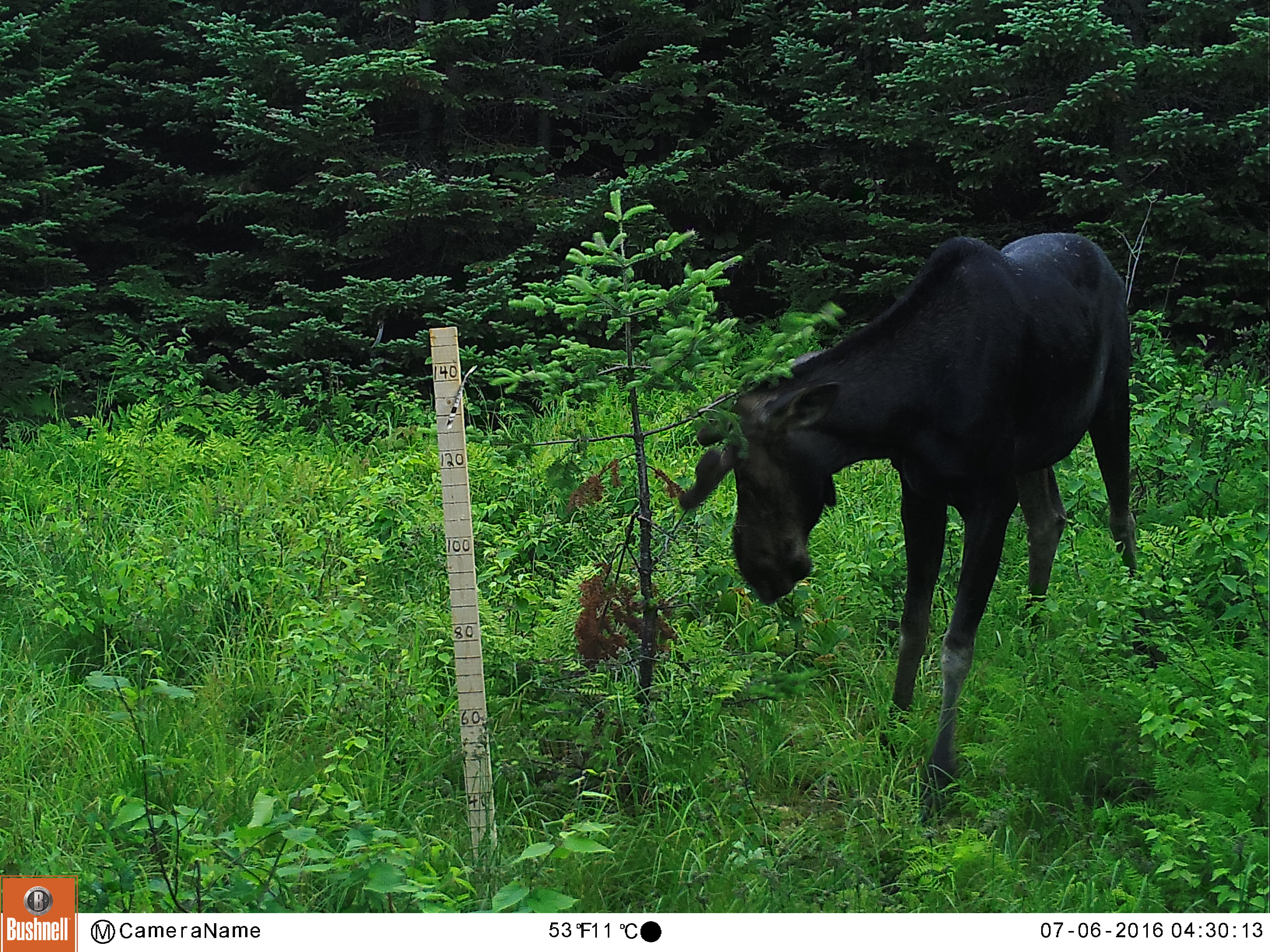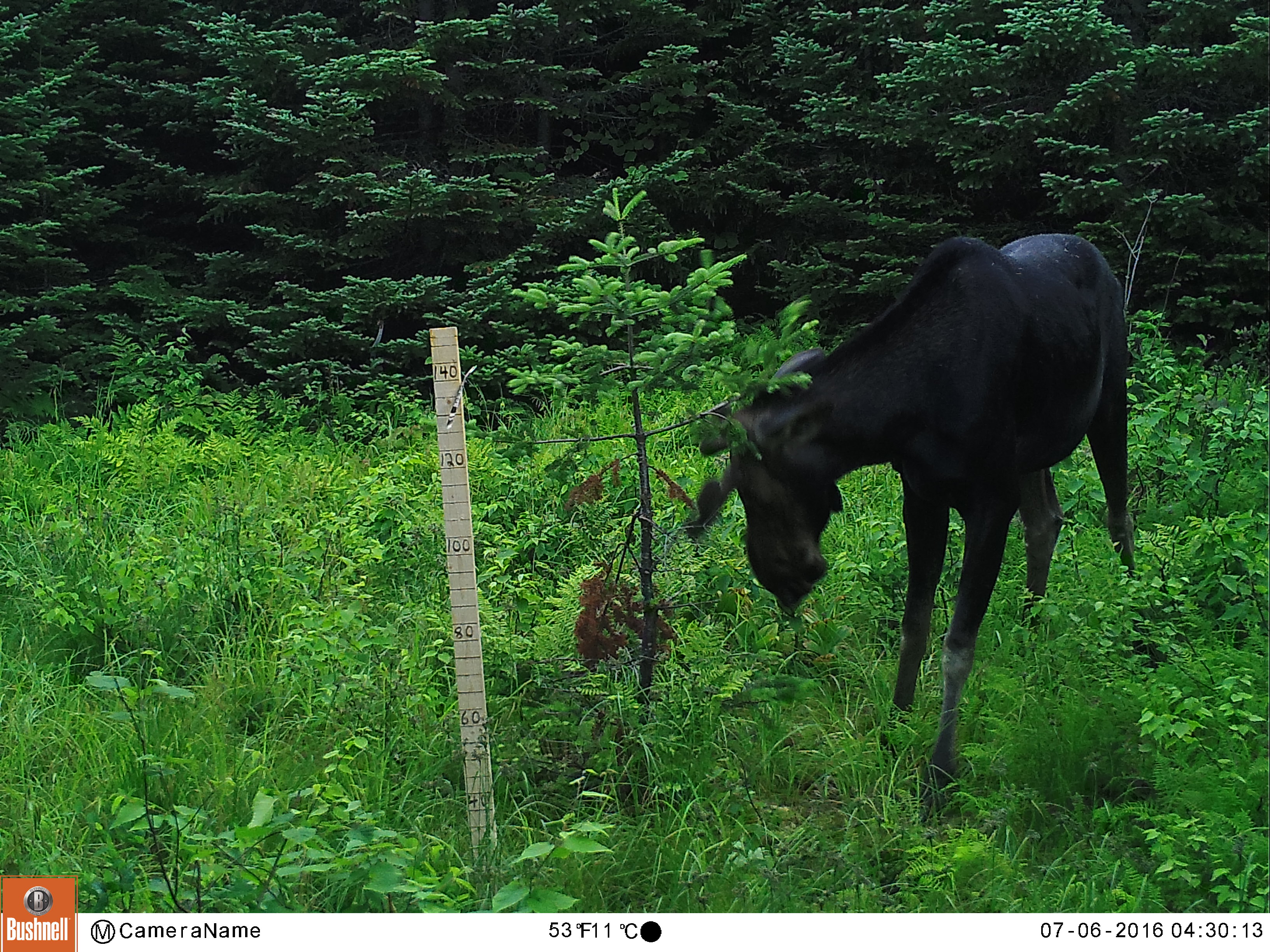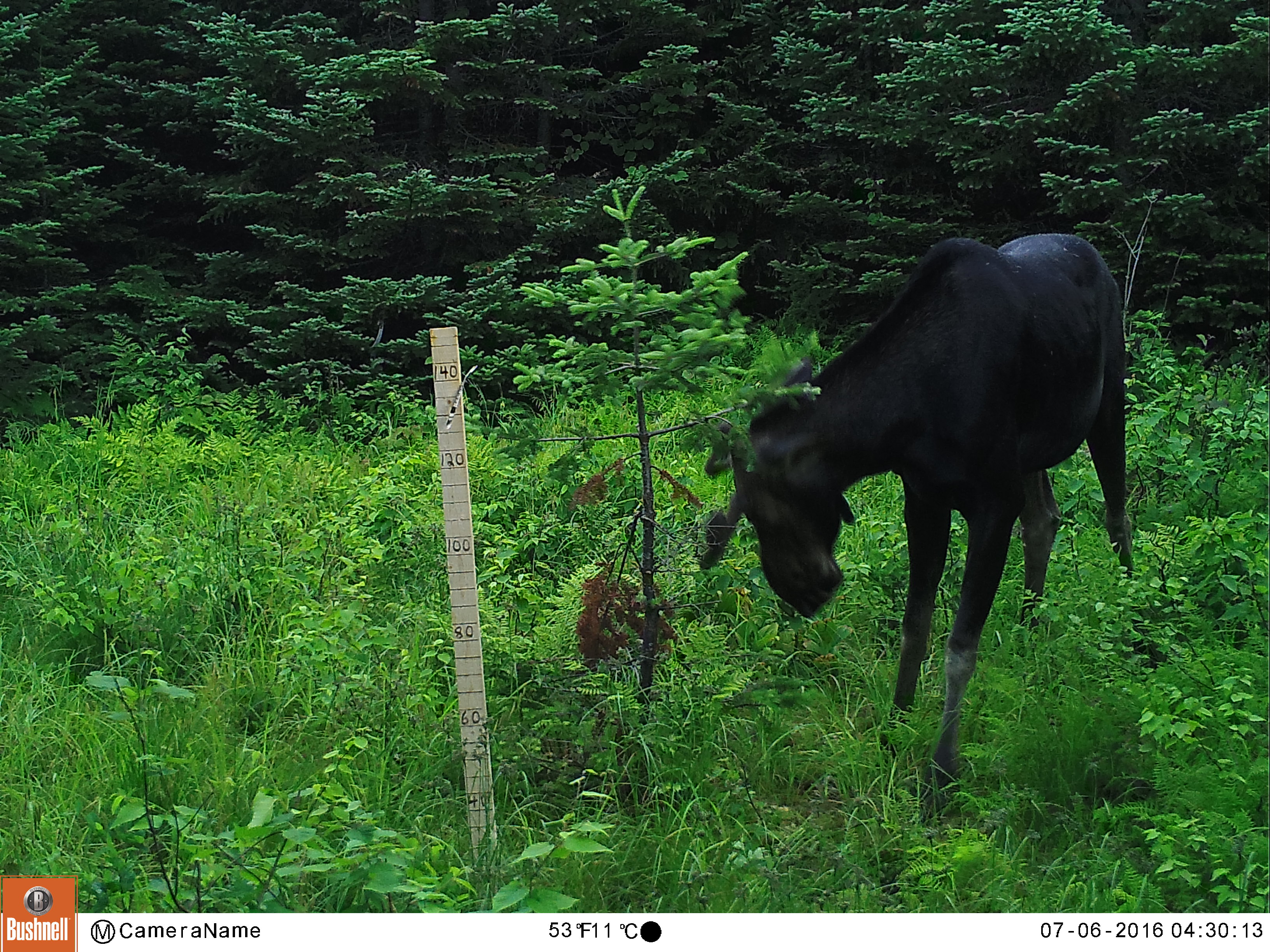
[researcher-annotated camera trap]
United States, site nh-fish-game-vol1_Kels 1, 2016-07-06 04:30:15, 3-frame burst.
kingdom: Animalia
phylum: Chordata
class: Mammalia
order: Artiodactyla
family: Cervidae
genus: Alces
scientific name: Alces alces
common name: moose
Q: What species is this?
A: Moose (Alces alces).